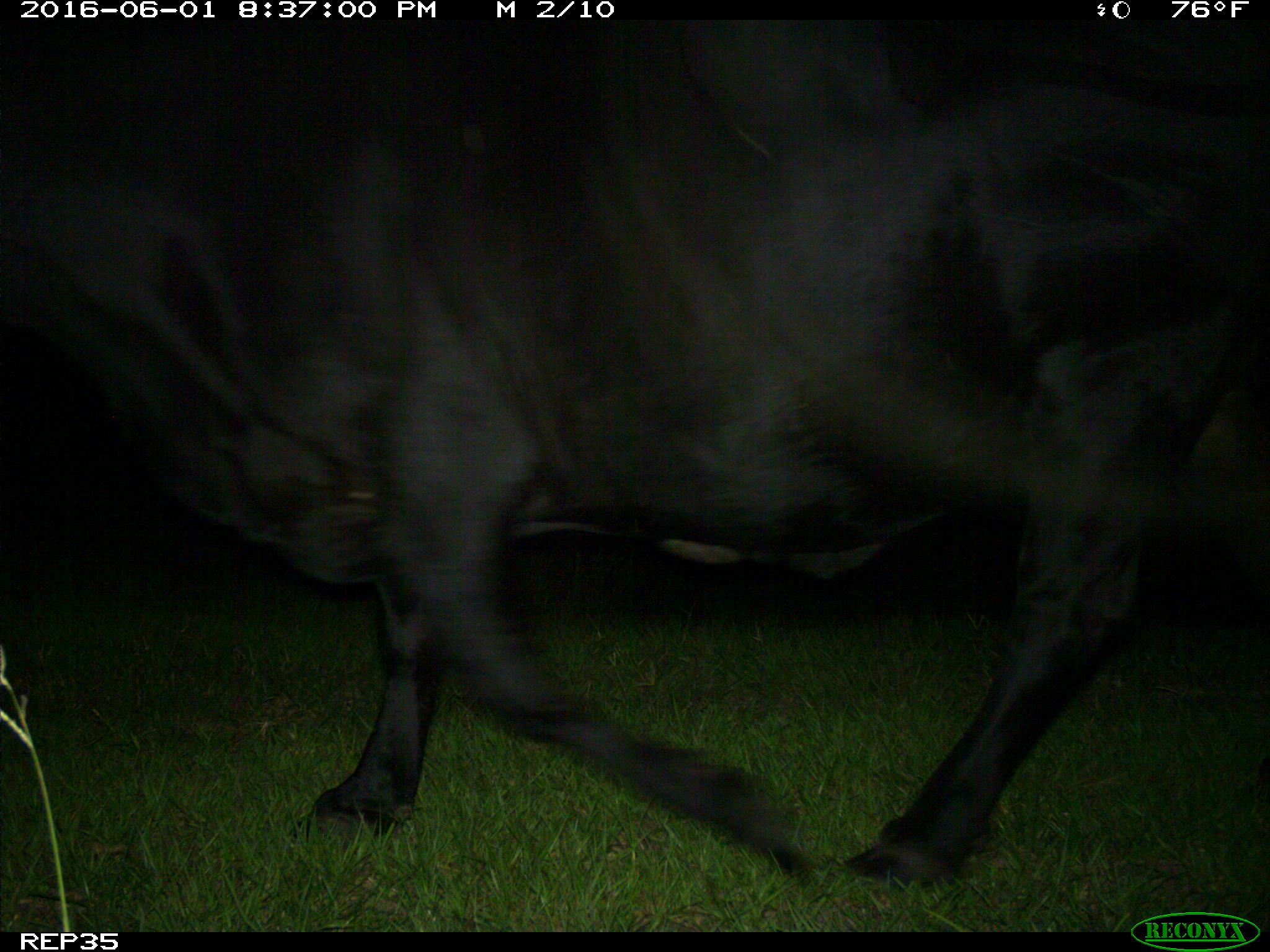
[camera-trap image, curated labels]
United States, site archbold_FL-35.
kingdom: Animalia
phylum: Chordata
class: Mammalia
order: Artiodactyla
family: Bovidae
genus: Bos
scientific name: Bos taurus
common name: domestic cow